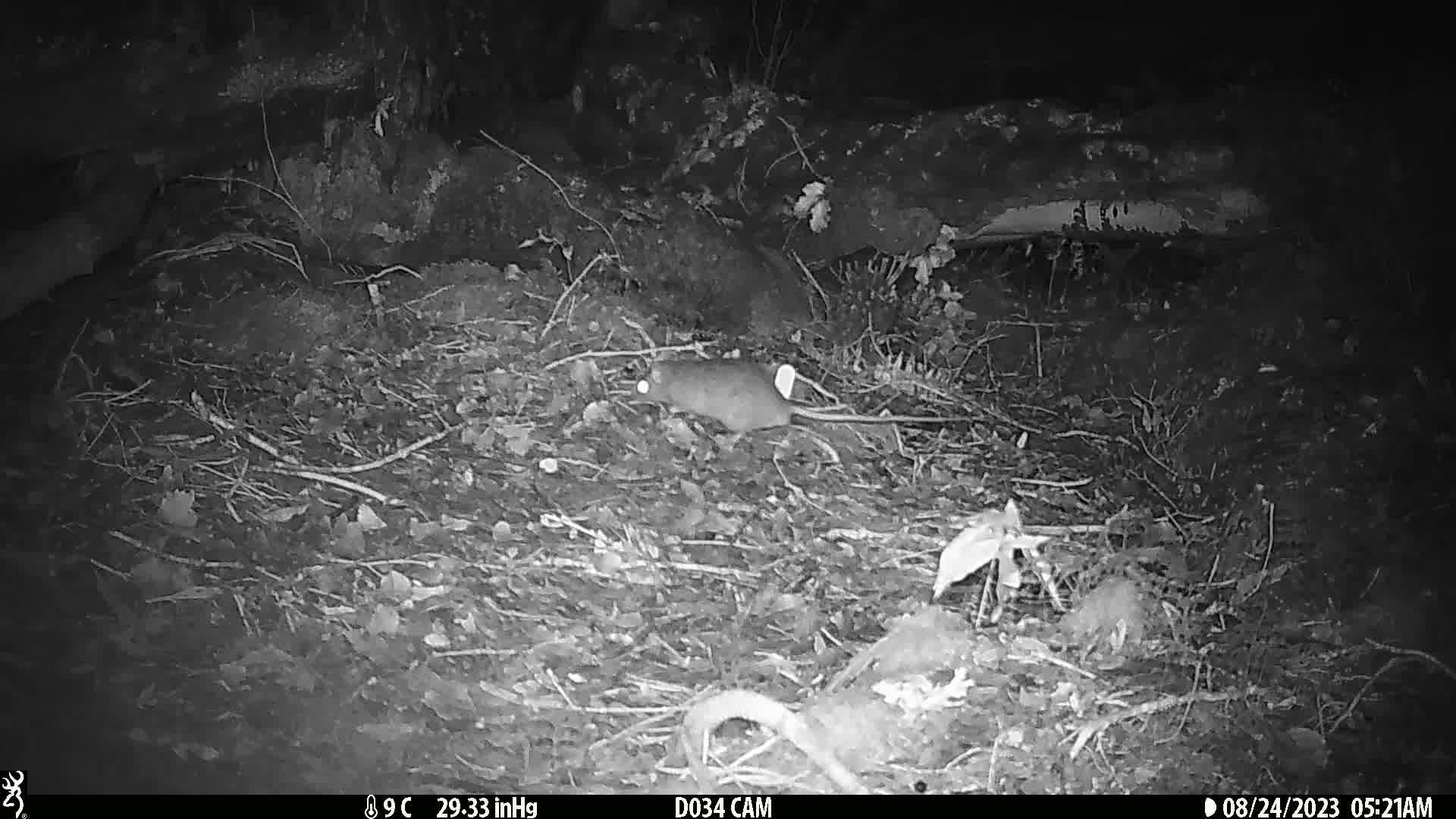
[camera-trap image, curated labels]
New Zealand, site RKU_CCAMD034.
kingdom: Animalia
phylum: Chordata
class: Mammalia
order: Rodentia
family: Muridae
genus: Rattus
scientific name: Rattus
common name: rat